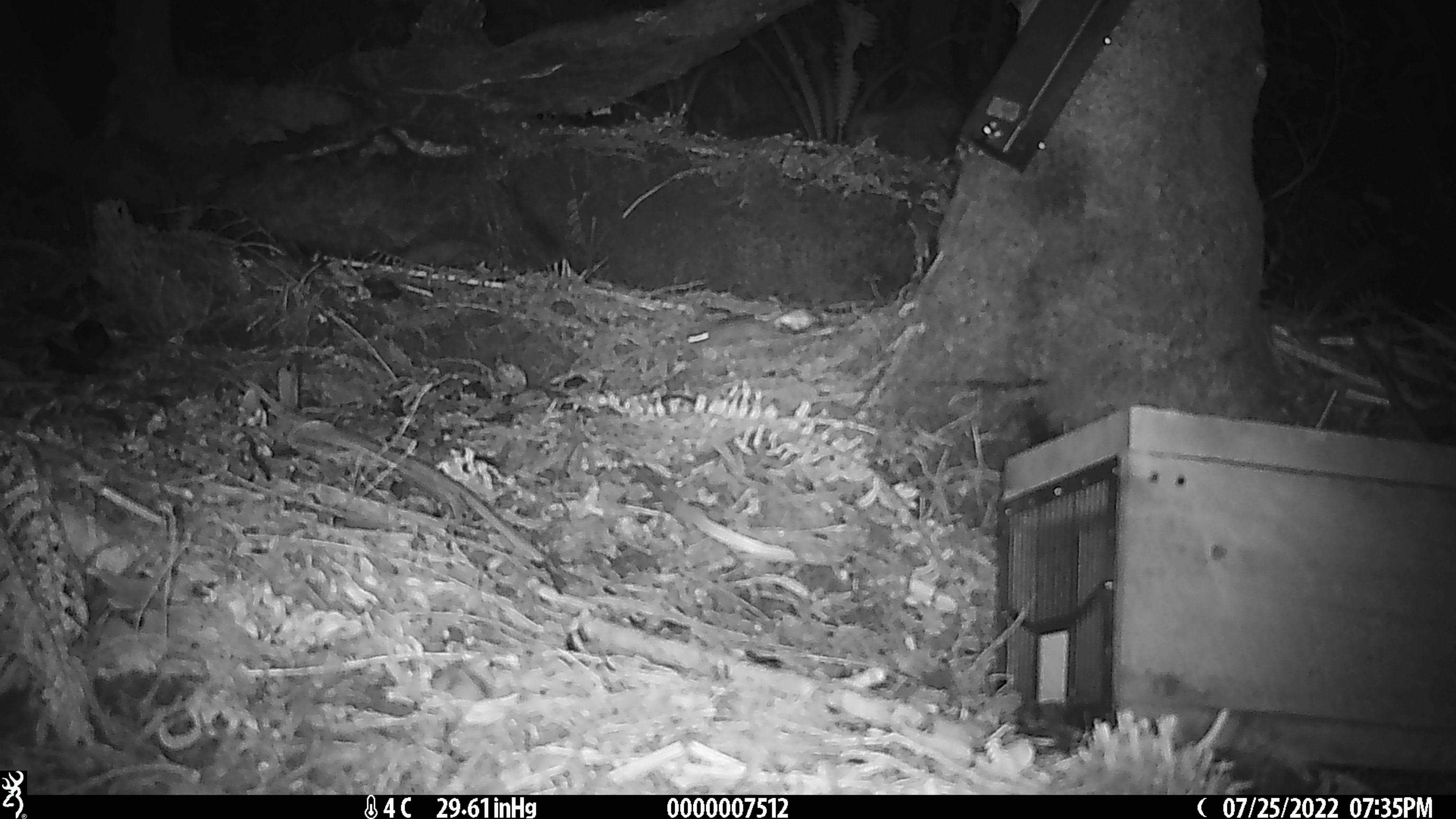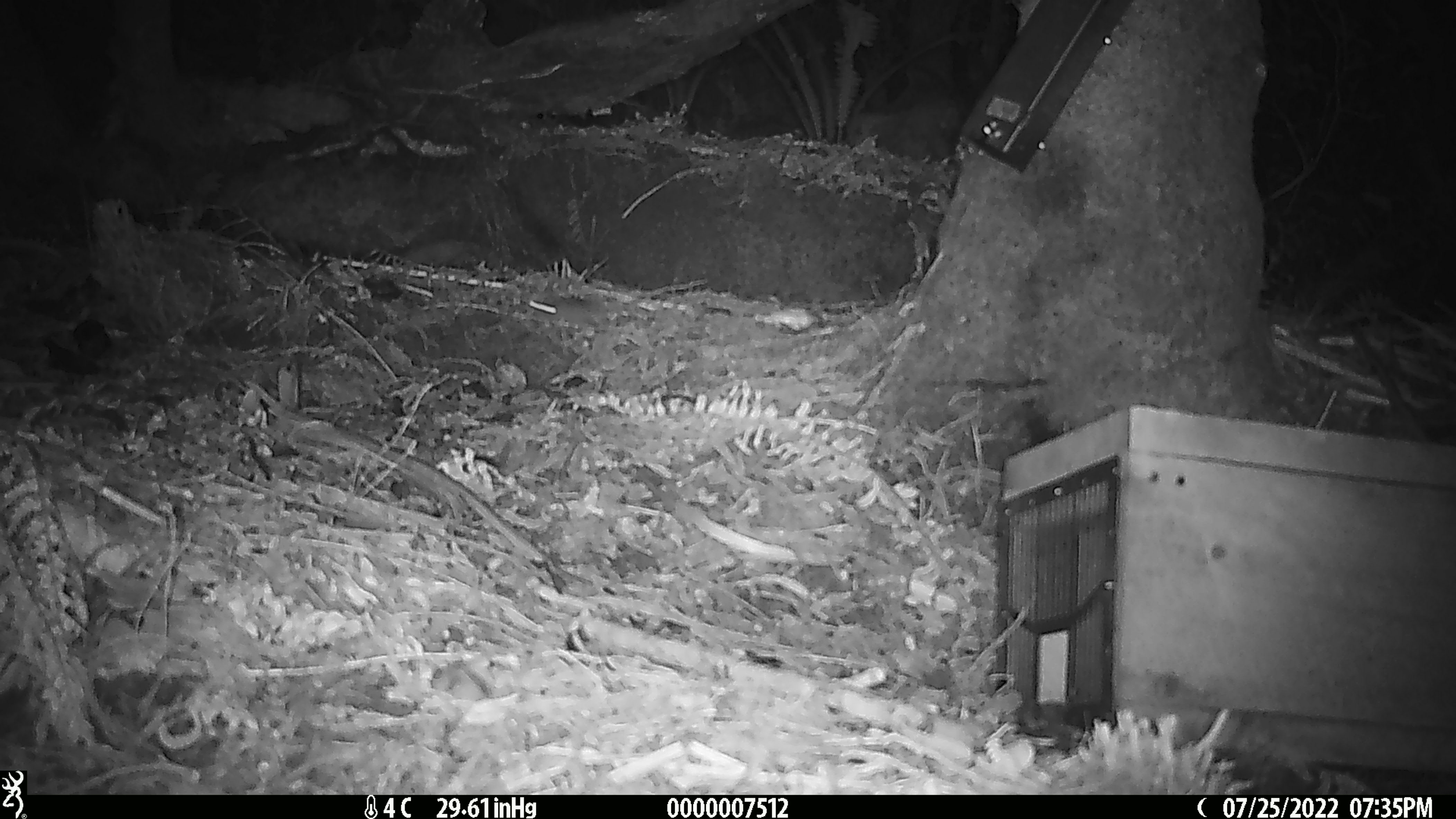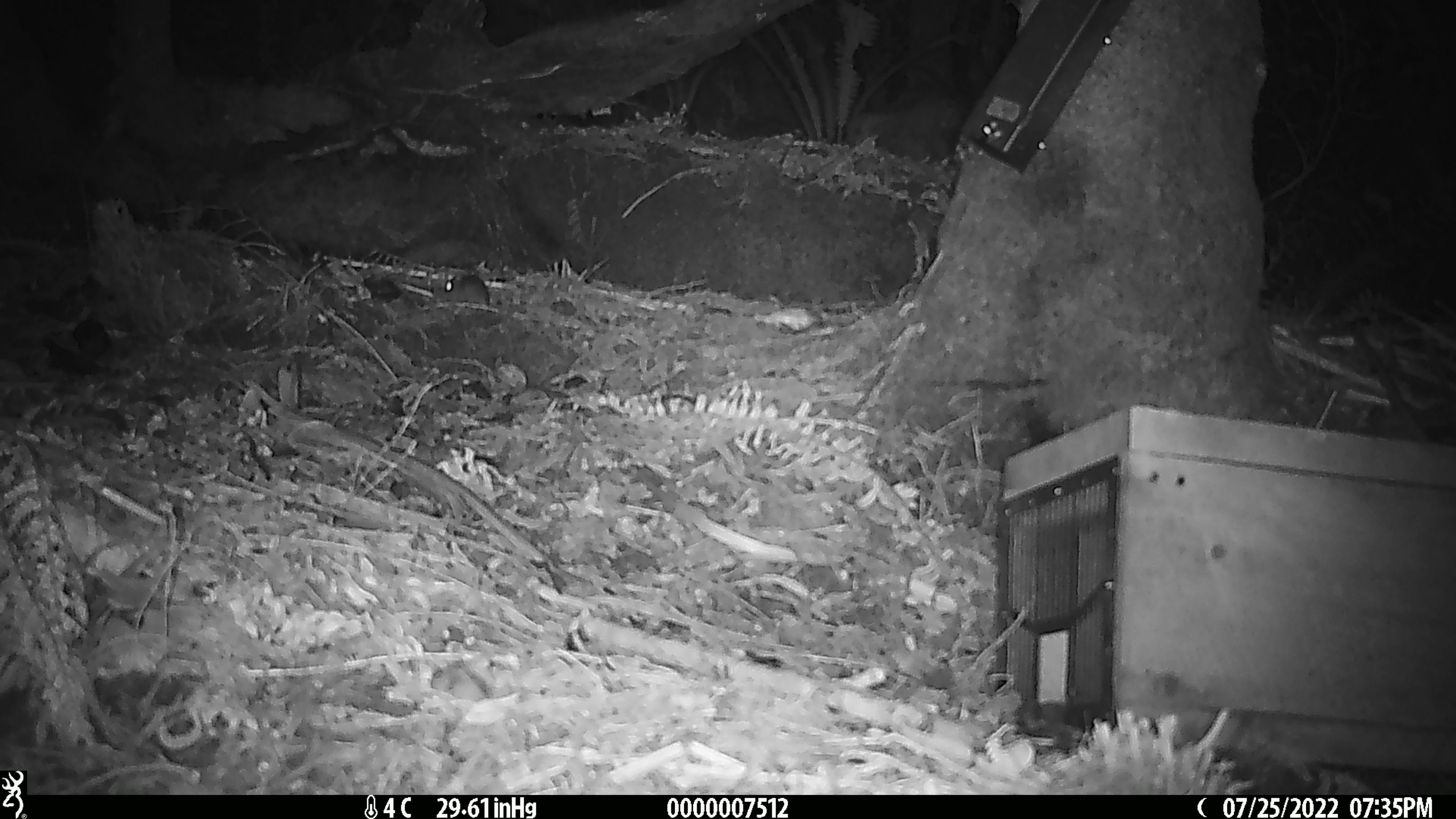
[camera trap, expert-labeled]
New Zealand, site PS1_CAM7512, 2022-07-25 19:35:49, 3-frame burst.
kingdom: Animalia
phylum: Chordata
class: Mammalia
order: Rodentia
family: Muridae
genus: Mus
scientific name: Mus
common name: mouse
Mouse (Mus).